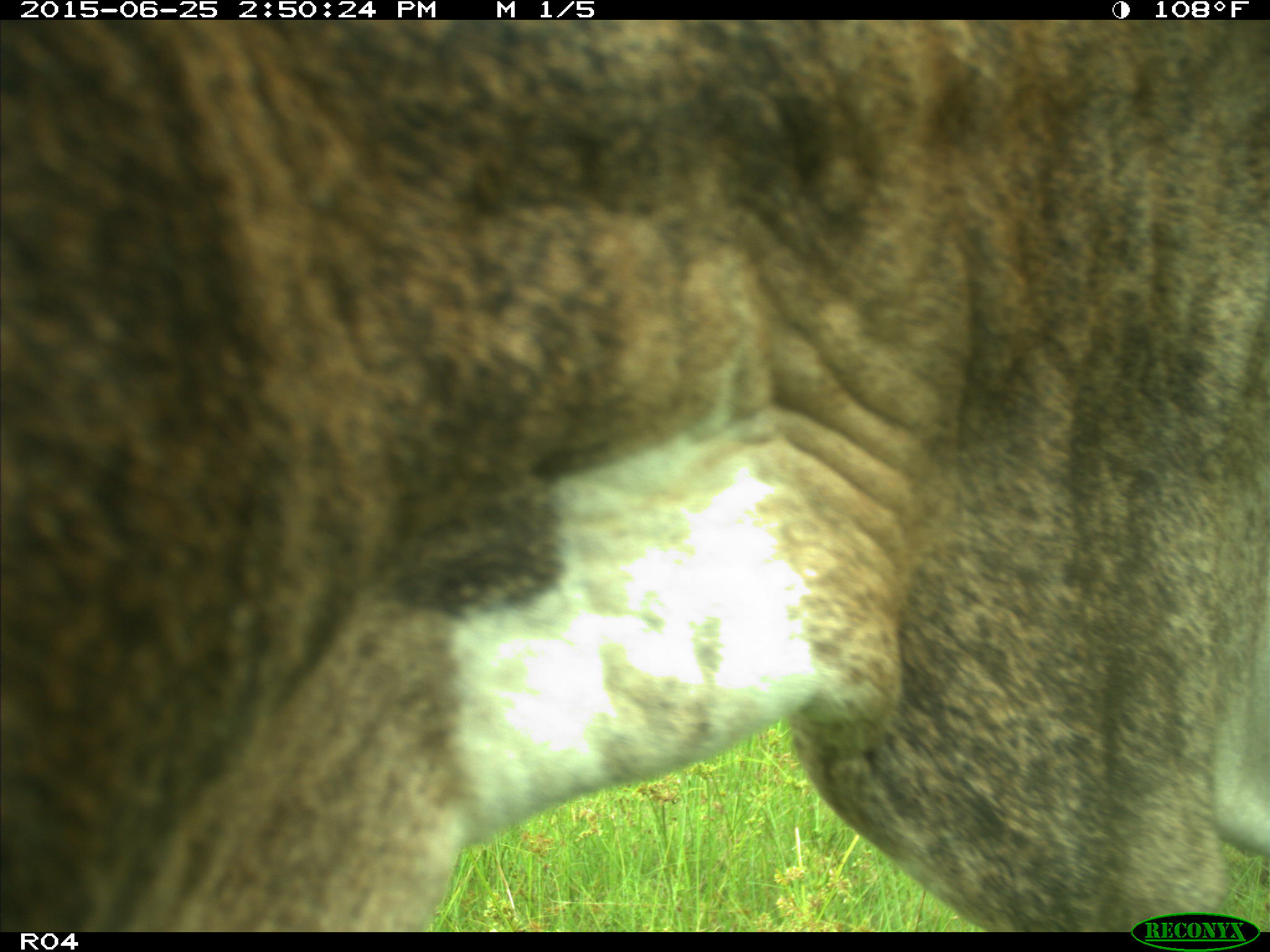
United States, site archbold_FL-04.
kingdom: Animalia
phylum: Chordata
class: Mammalia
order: Artiodactyla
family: Bovidae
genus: Bos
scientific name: Bos taurus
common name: domestic cow